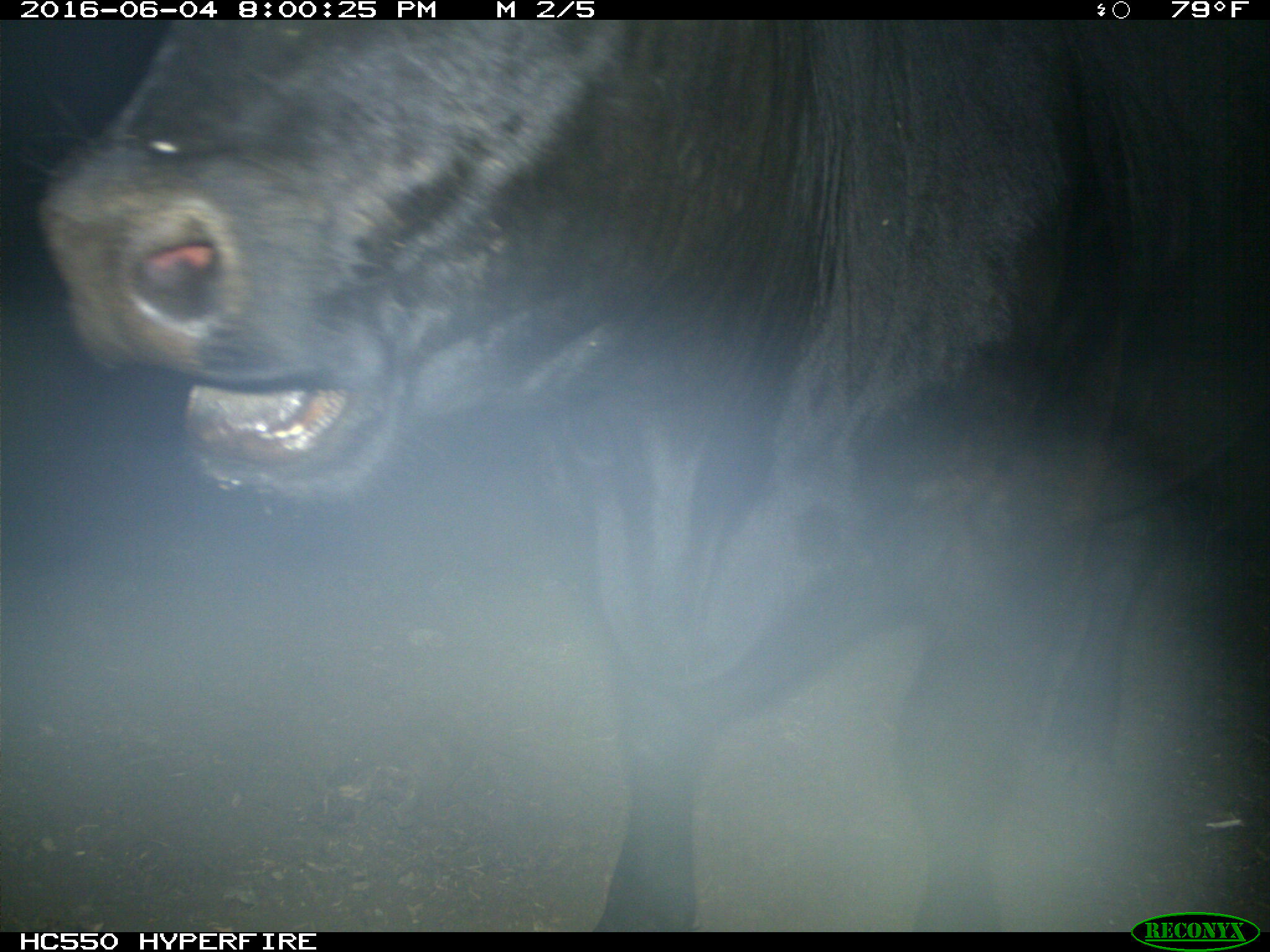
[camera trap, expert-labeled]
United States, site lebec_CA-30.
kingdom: Animalia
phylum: Chordata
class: Mammalia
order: Artiodactyla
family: Bovidae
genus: Bos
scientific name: Bos taurus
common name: domestic cow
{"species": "Bos taurus (domestic cow)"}